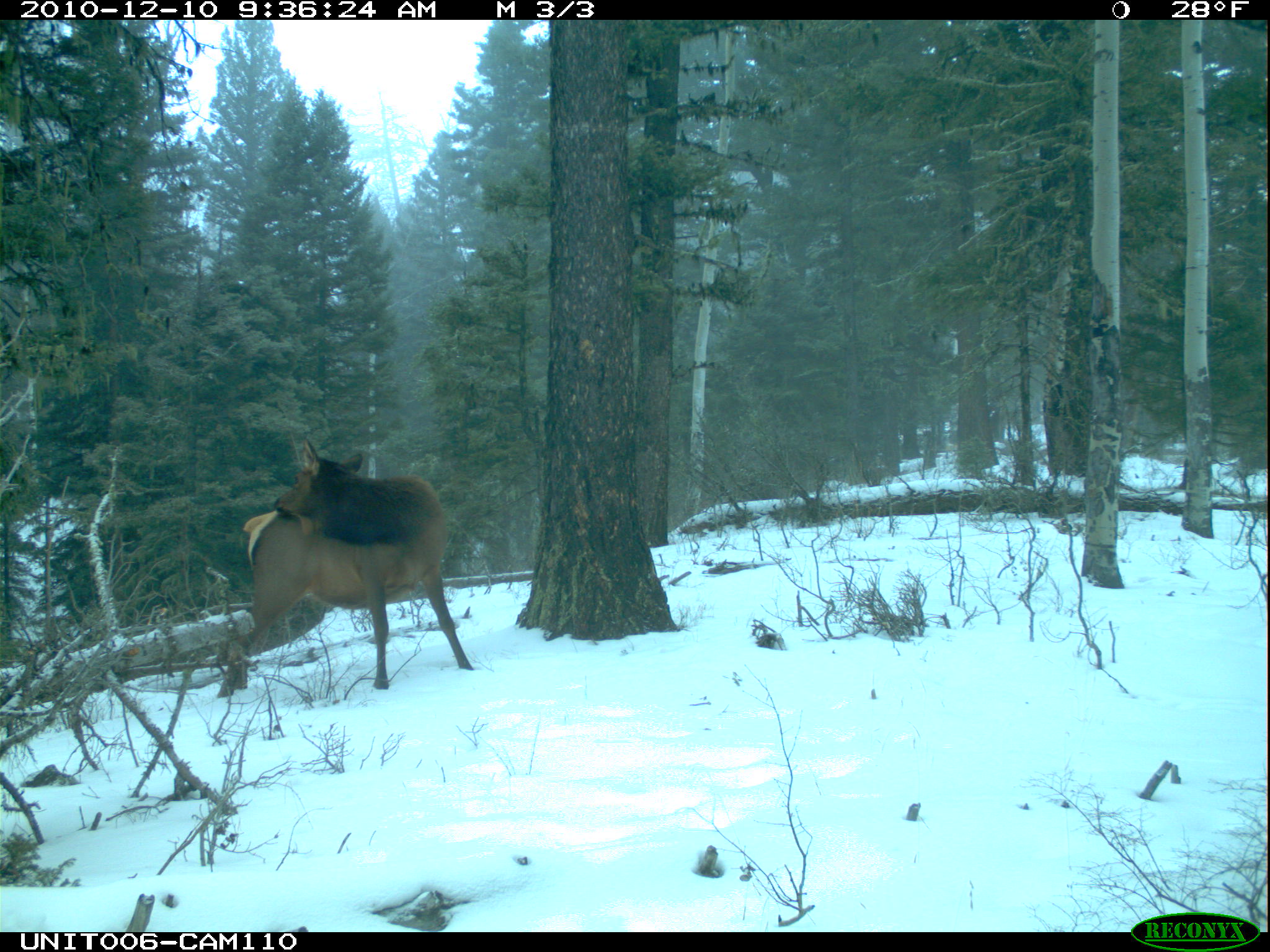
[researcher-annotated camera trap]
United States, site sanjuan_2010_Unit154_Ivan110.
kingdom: Animalia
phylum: Chordata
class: Mammalia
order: Artiodactyla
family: Cervidae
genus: Cervus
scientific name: Cervus elaphus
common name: red deer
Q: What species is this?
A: Cervus elaphus (red deer).